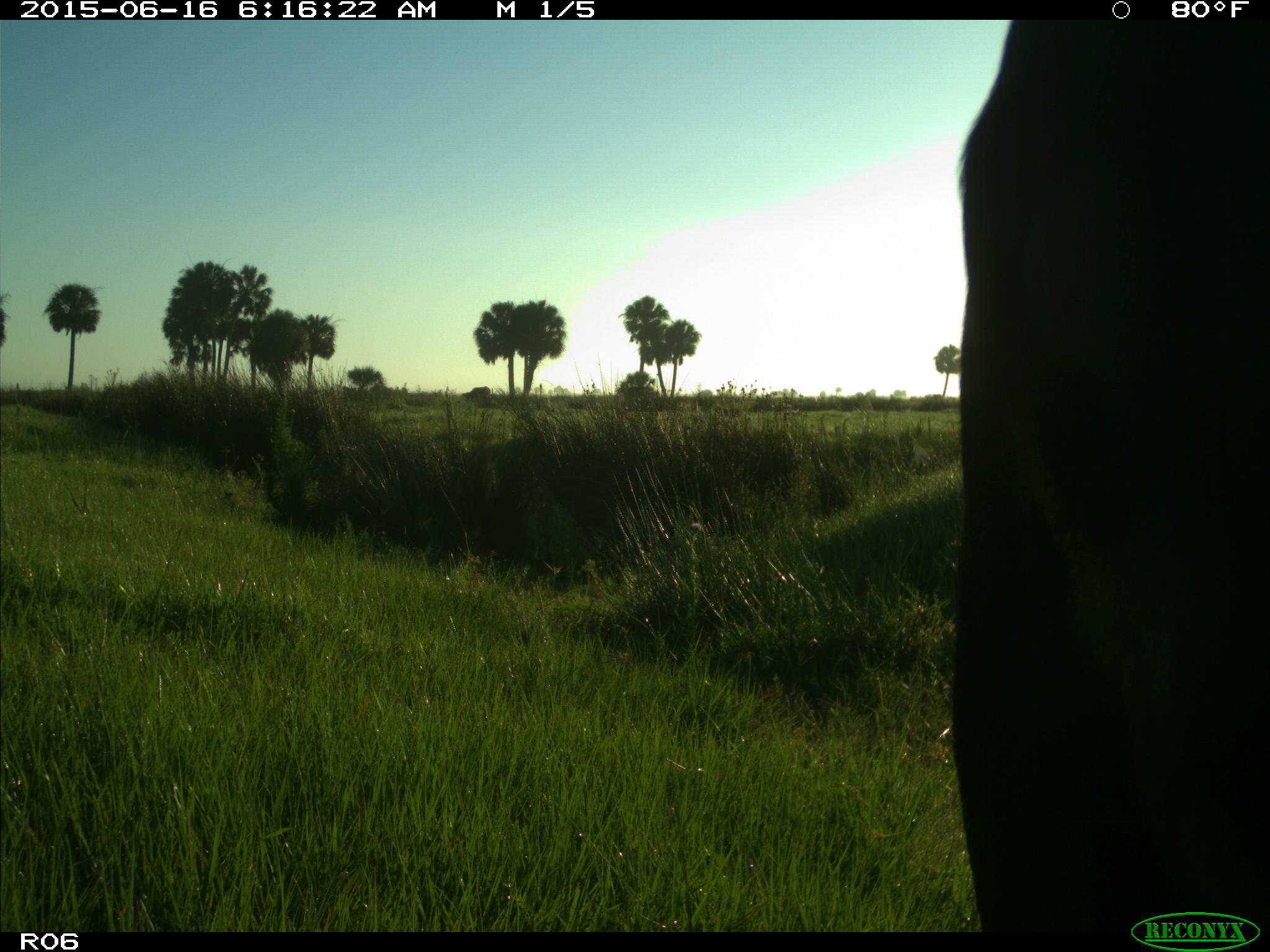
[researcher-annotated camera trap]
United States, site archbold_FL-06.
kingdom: Animalia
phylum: Chordata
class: Mammalia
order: Artiodactyla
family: Bovidae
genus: Bos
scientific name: Bos taurus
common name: domestic cow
Bos taurus (domestic cow).